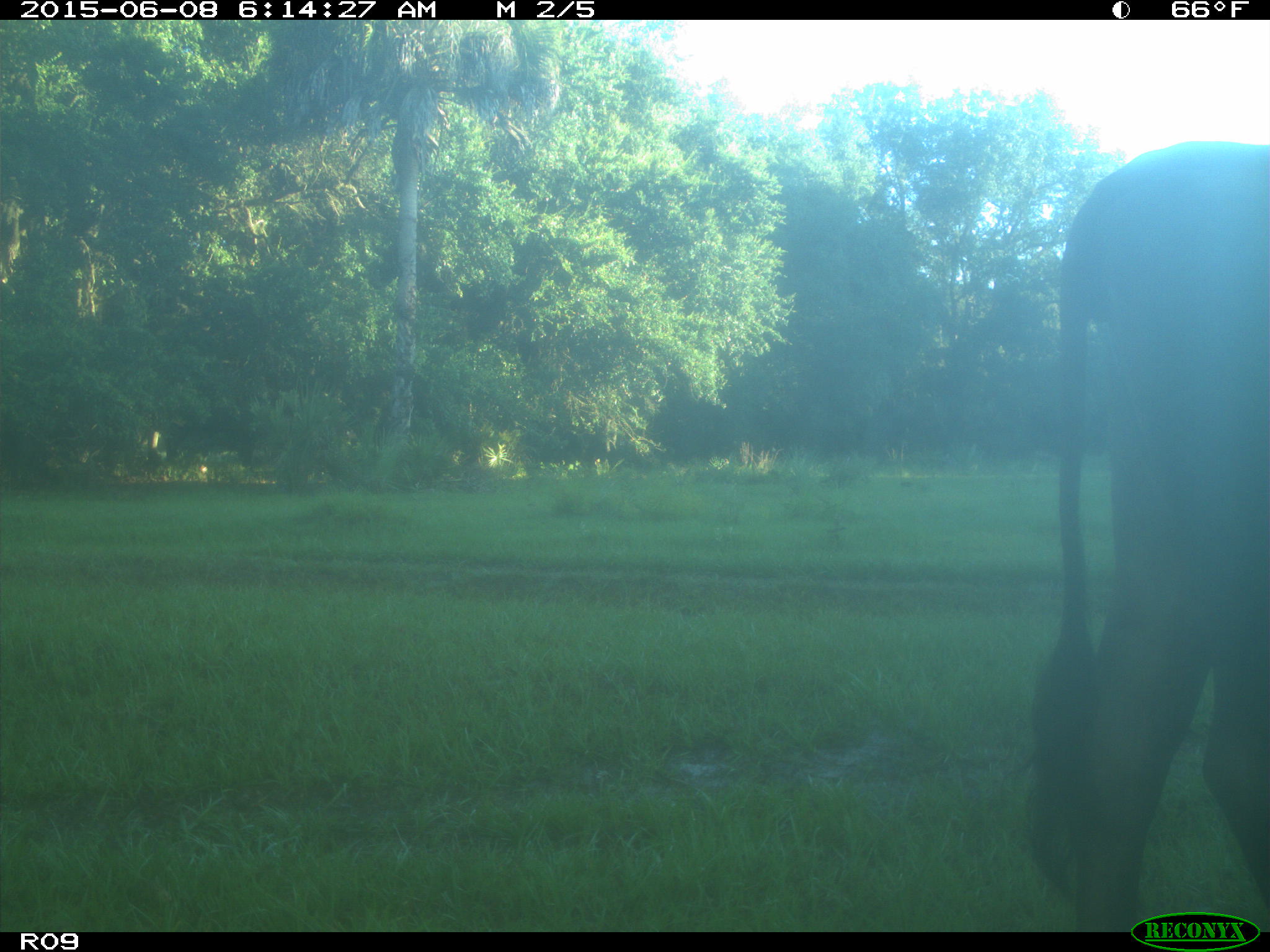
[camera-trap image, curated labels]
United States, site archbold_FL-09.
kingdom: Animalia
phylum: Chordata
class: Mammalia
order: Artiodactyla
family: Bovidae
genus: Bos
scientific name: Bos taurus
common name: domestic cow